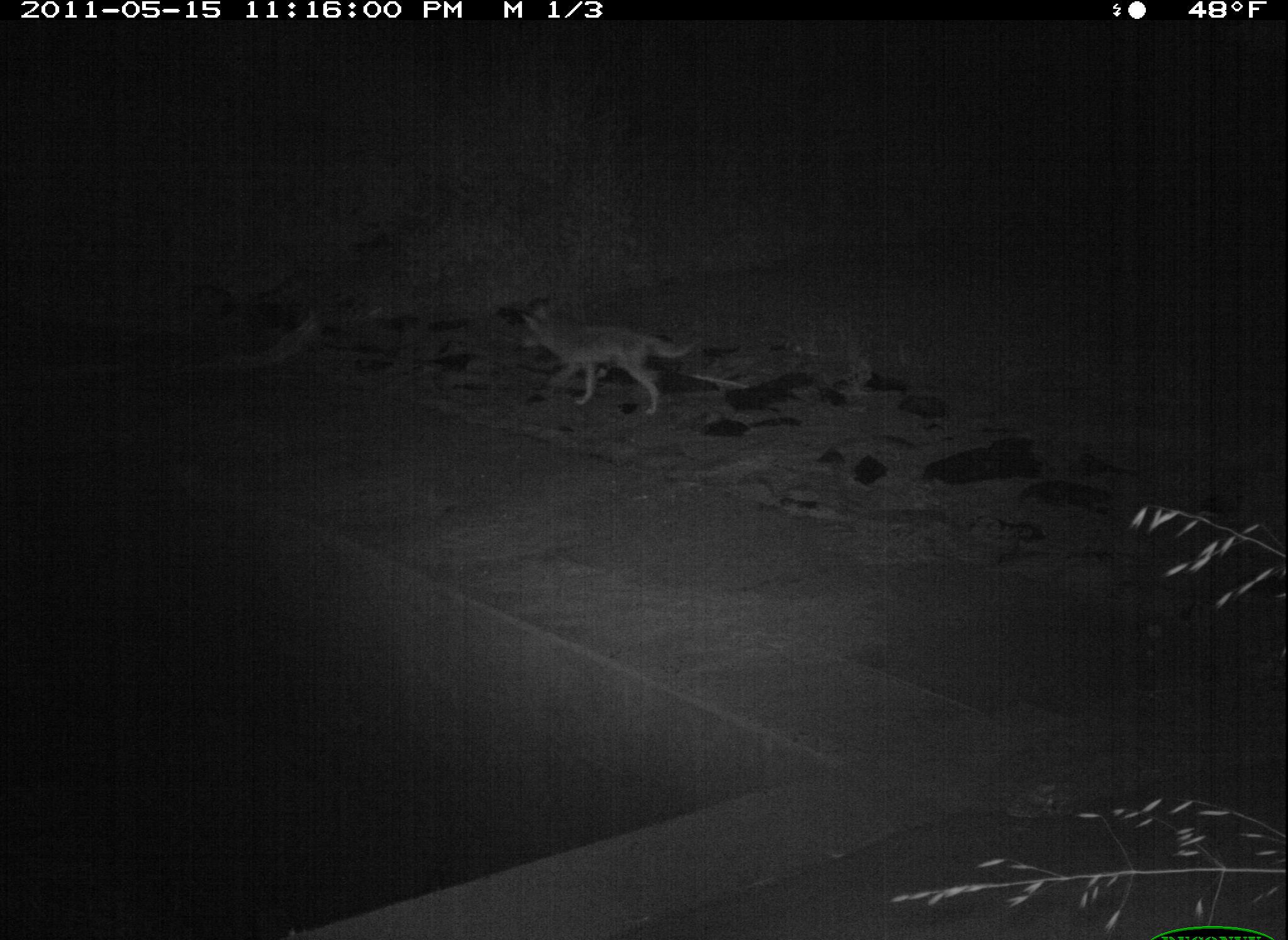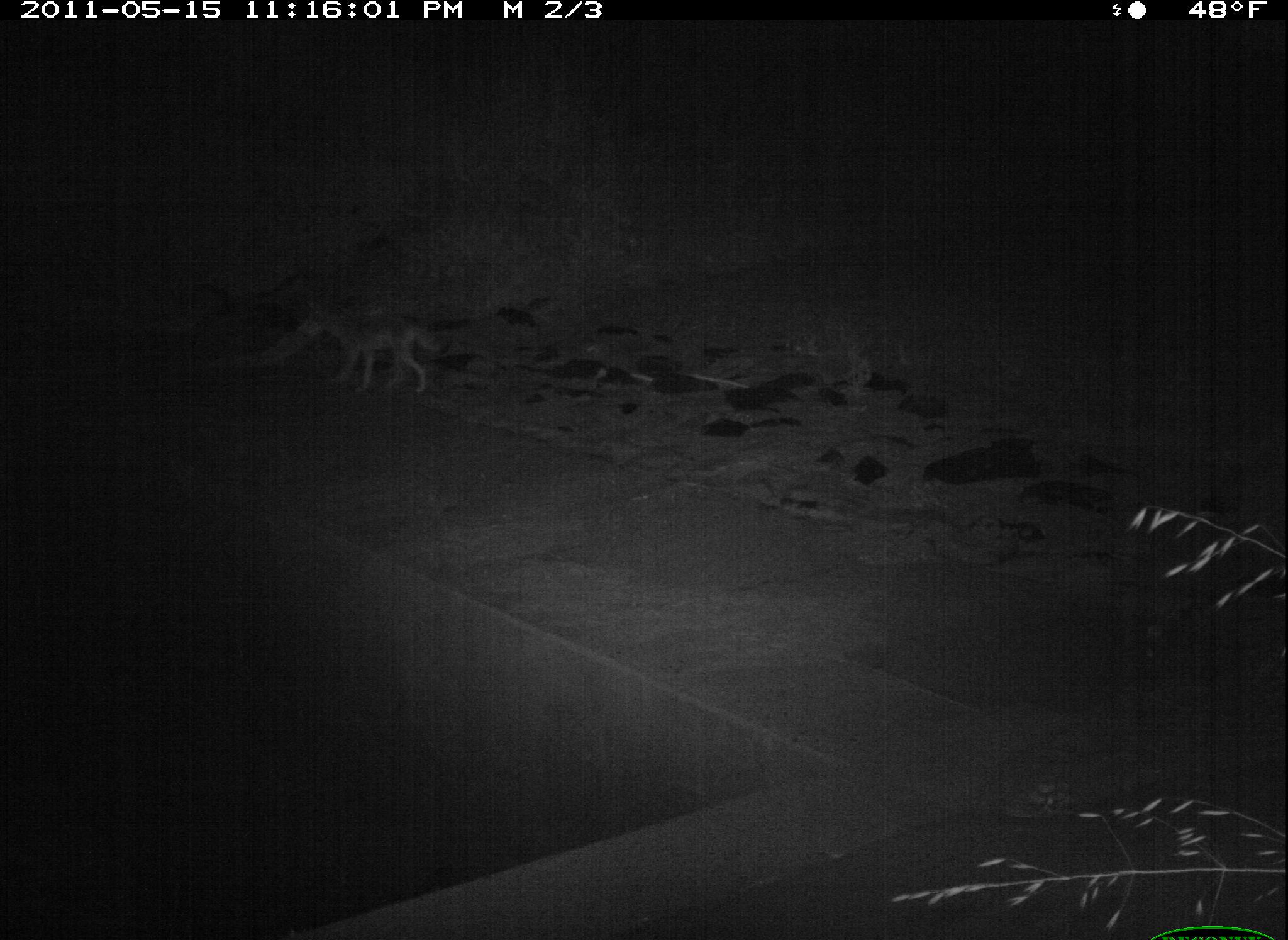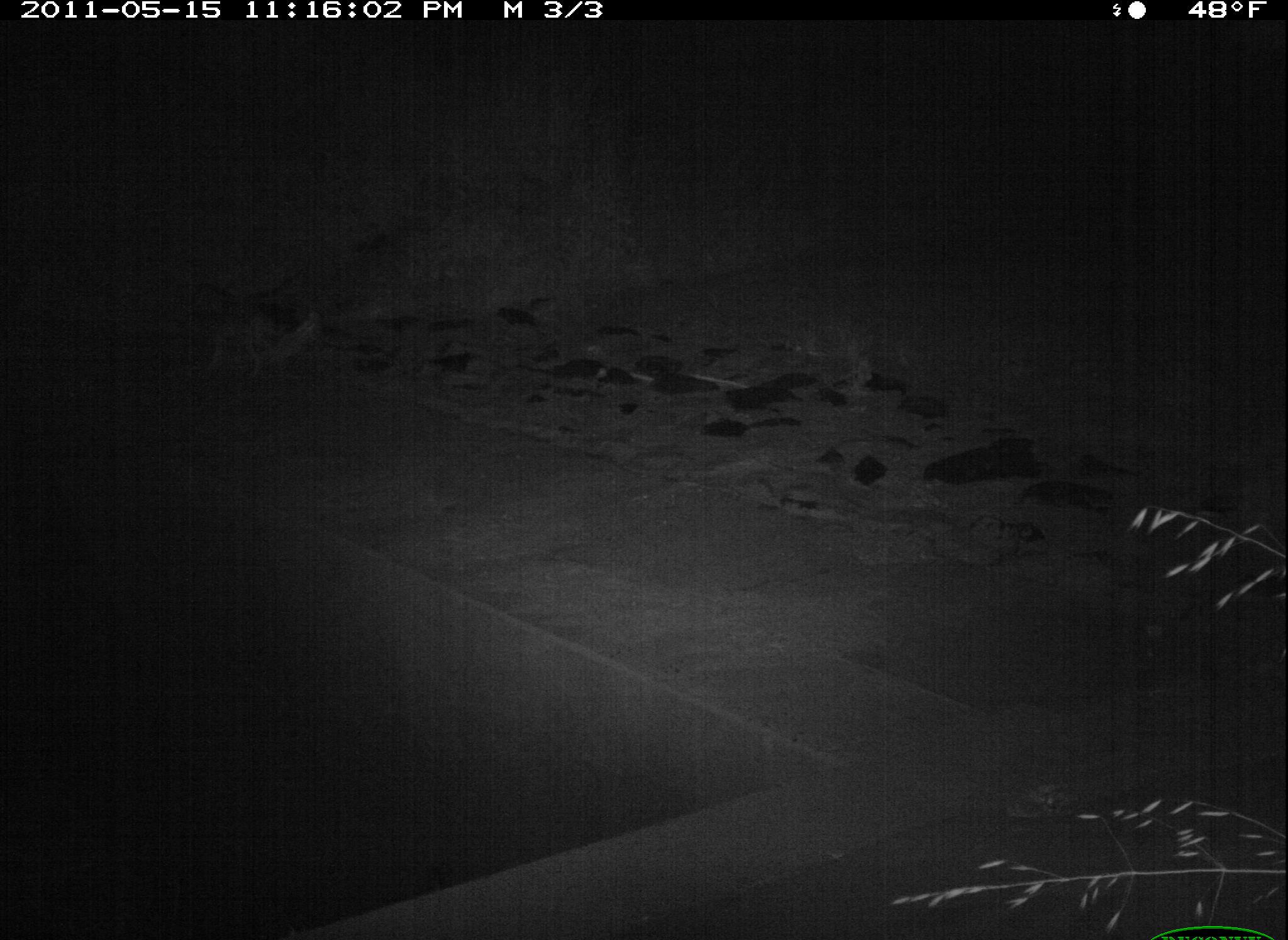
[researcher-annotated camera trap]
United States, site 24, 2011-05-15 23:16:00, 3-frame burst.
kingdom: Animalia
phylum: Chordata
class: Mammalia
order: Carnivora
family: Canidae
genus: Canis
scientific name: Canis latrans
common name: coyote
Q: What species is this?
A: Coyote (Canis latrans).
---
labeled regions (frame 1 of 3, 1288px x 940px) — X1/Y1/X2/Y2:
coyote: 516/303/703/416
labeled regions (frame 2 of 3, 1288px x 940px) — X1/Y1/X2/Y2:
coyote: 297/295/445/393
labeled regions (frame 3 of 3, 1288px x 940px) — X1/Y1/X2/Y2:
coyote: 175/283/322/389